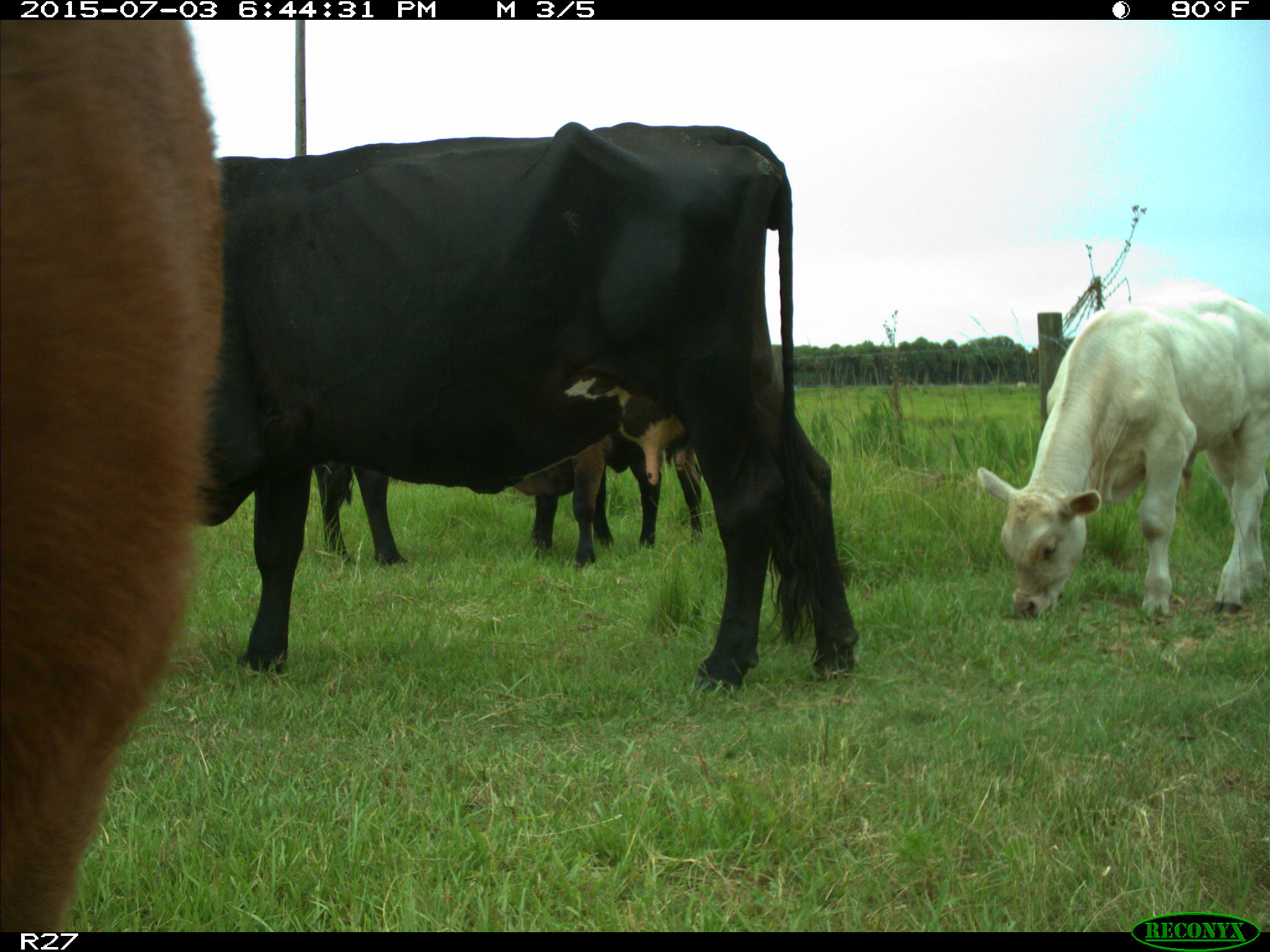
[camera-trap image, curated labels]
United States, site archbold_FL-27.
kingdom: Animalia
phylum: Chordata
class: Mammalia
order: Artiodactyla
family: Bovidae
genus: Bos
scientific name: Bos taurus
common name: domestic cow